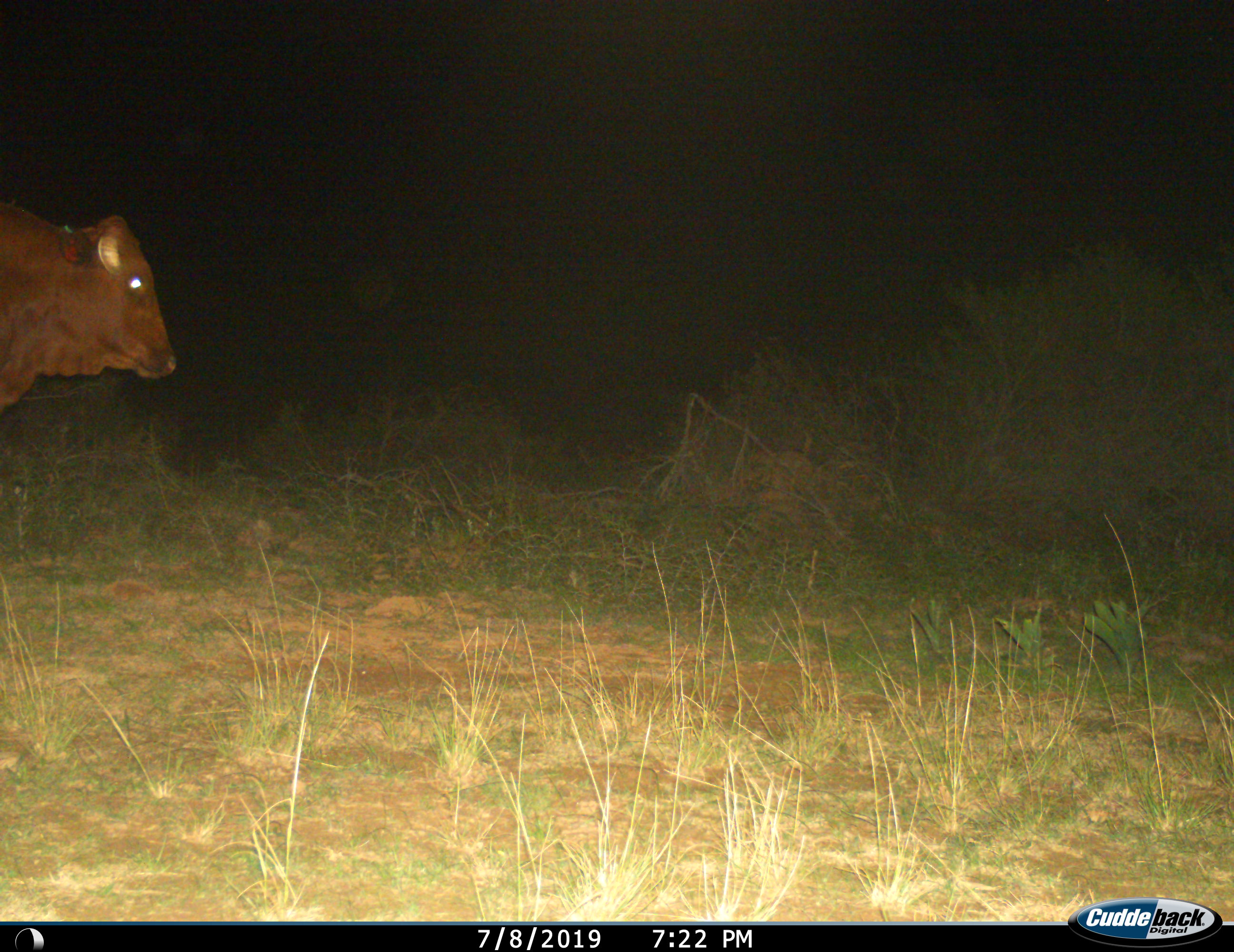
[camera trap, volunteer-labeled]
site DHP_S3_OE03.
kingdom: Animalia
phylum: Chordata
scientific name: Vertebrata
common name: domestic animal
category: domesticanimal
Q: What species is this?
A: Domesticanimal (domestic animal) (Vertebrata).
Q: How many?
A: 1.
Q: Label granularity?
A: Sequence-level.